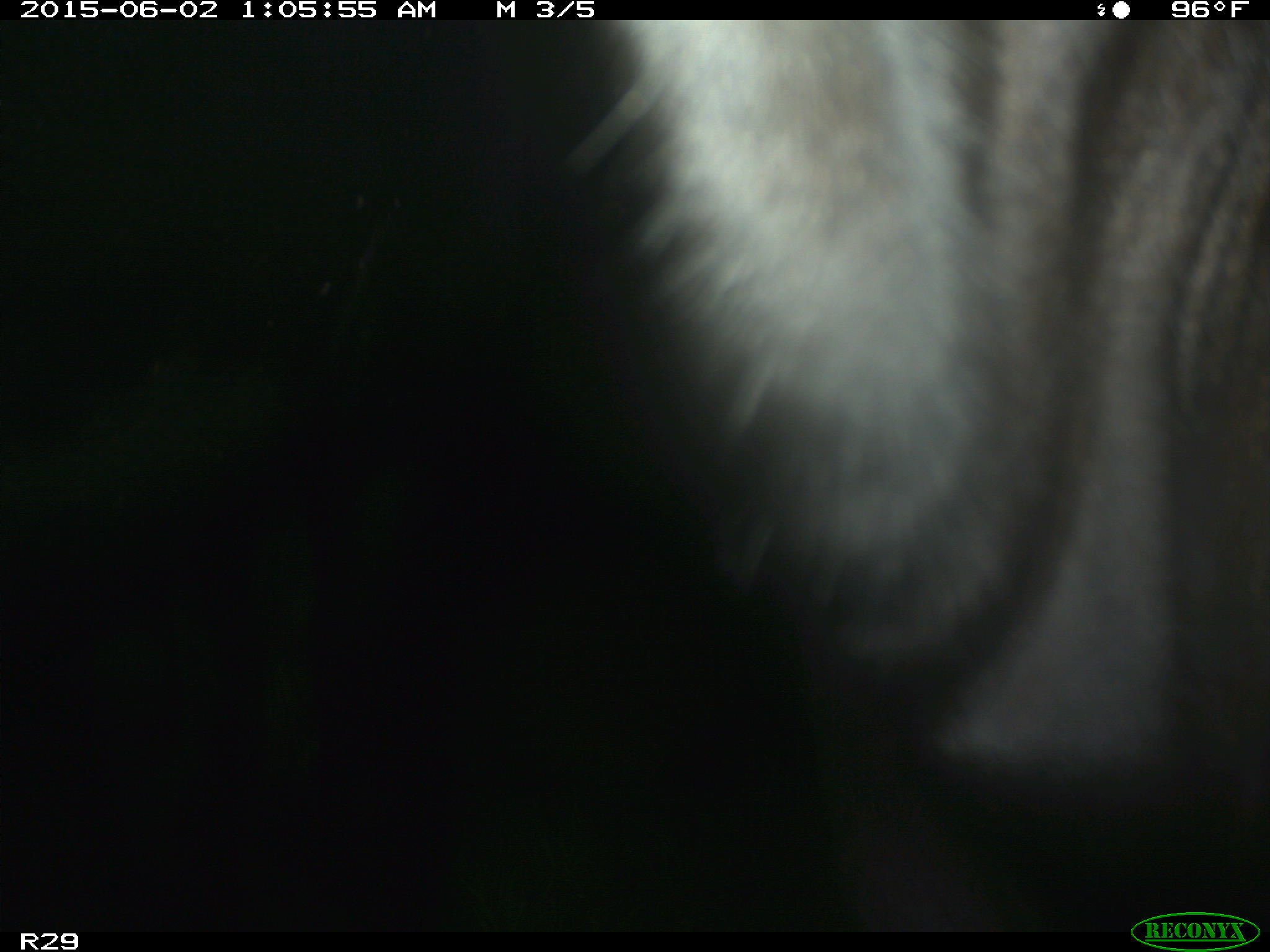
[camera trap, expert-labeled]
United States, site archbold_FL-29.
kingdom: Animalia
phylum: Chordata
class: Mammalia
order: Artiodactyla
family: Bovidae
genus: Bos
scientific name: Bos taurus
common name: domestic cow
Bos taurus (domestic cow).